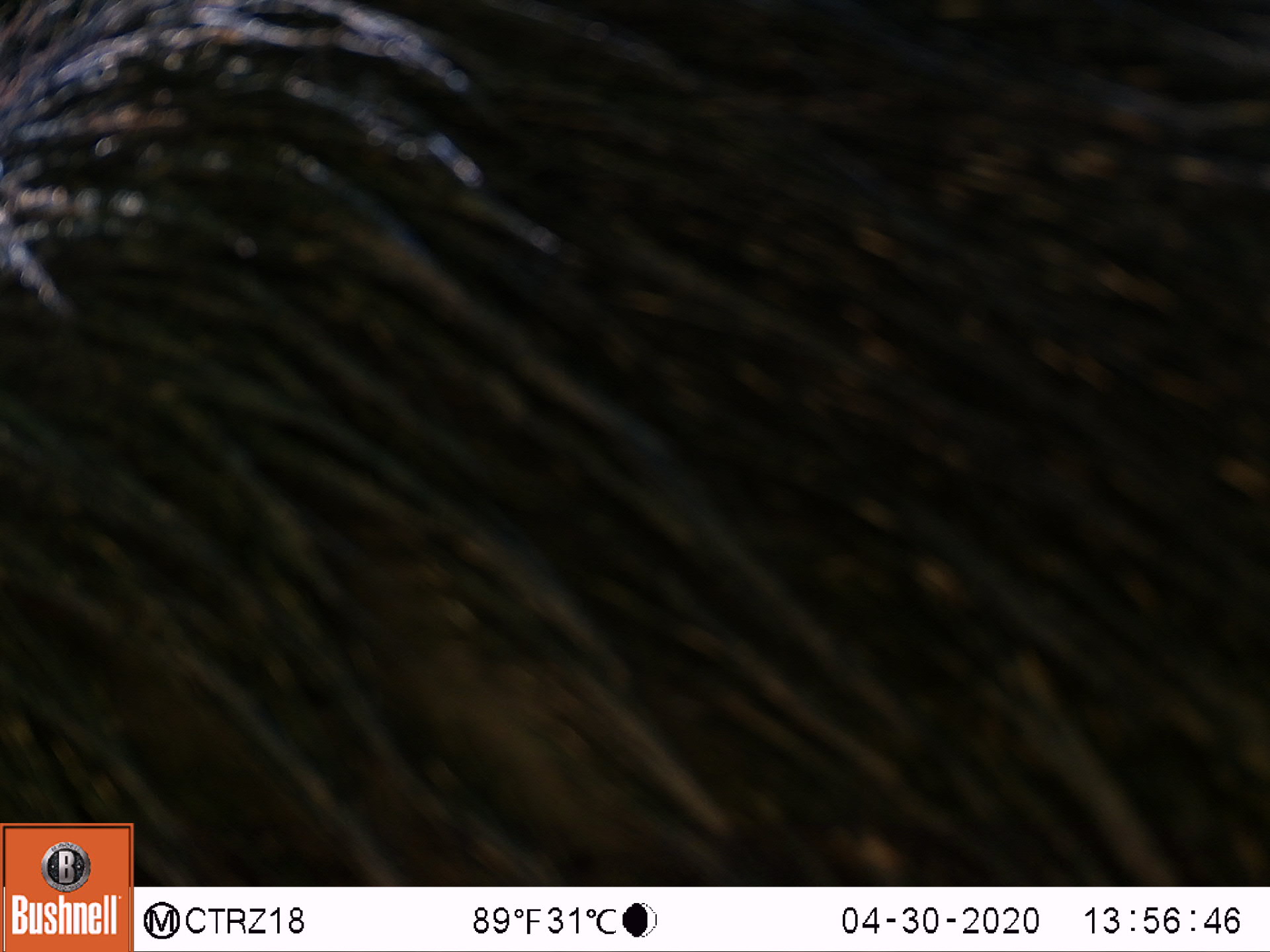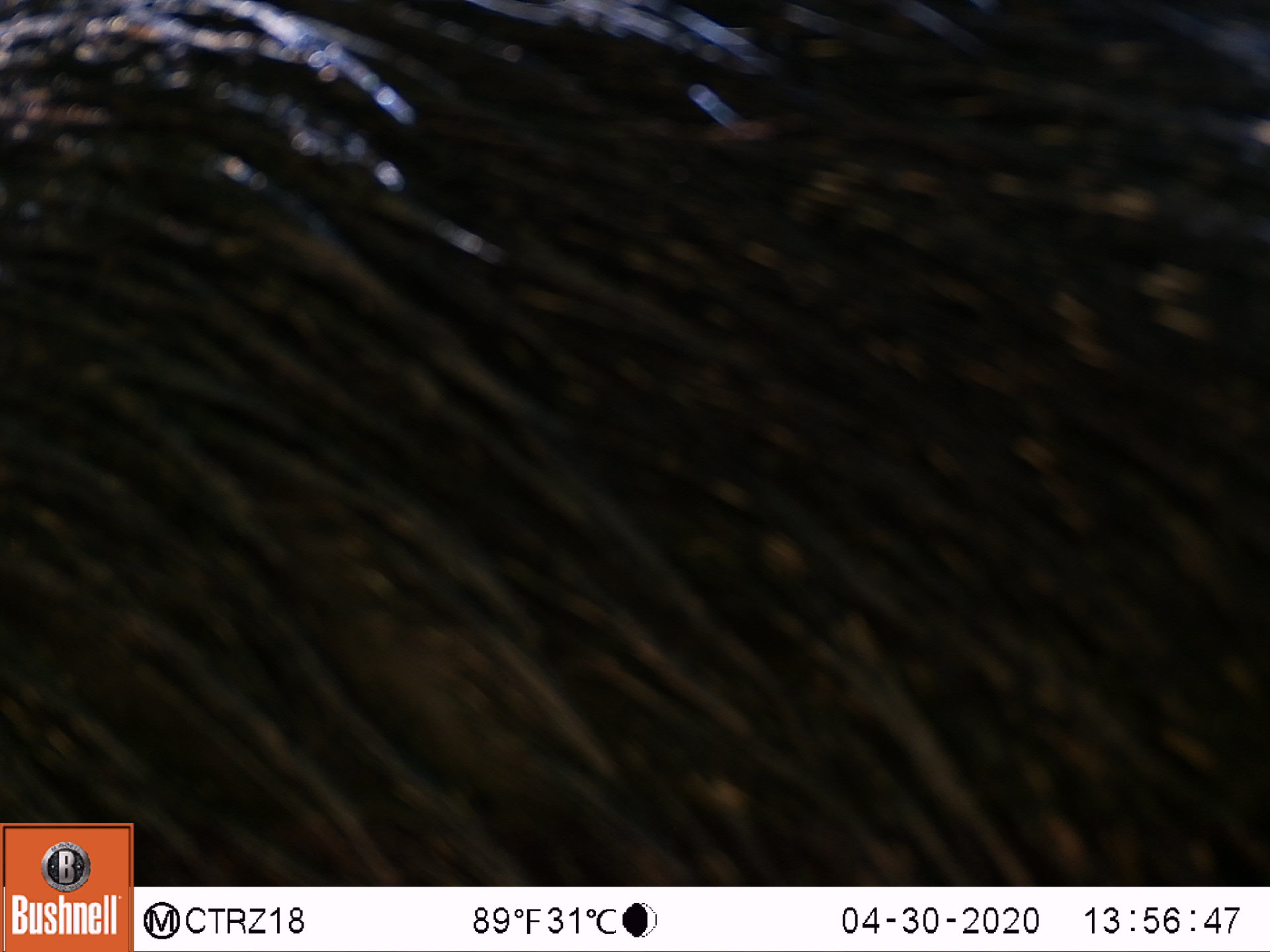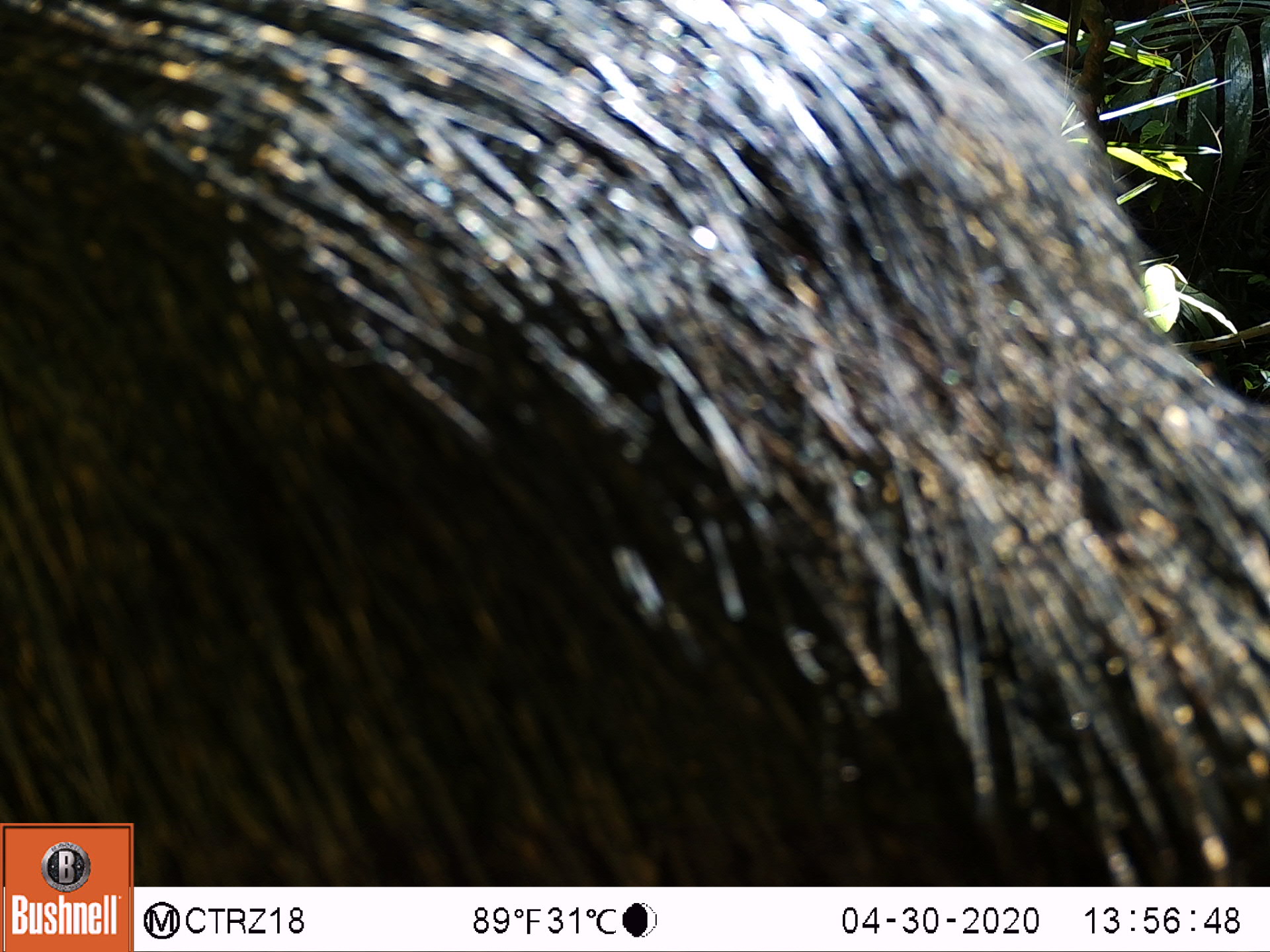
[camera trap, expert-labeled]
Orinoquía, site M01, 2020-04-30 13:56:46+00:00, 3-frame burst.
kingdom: Animalia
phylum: Chordata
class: Mammalia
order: Artiodactyla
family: Tayassuidae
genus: Pecari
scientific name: Pecari tajacu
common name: collared peccary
Collared peccary (Pecari tajacu).